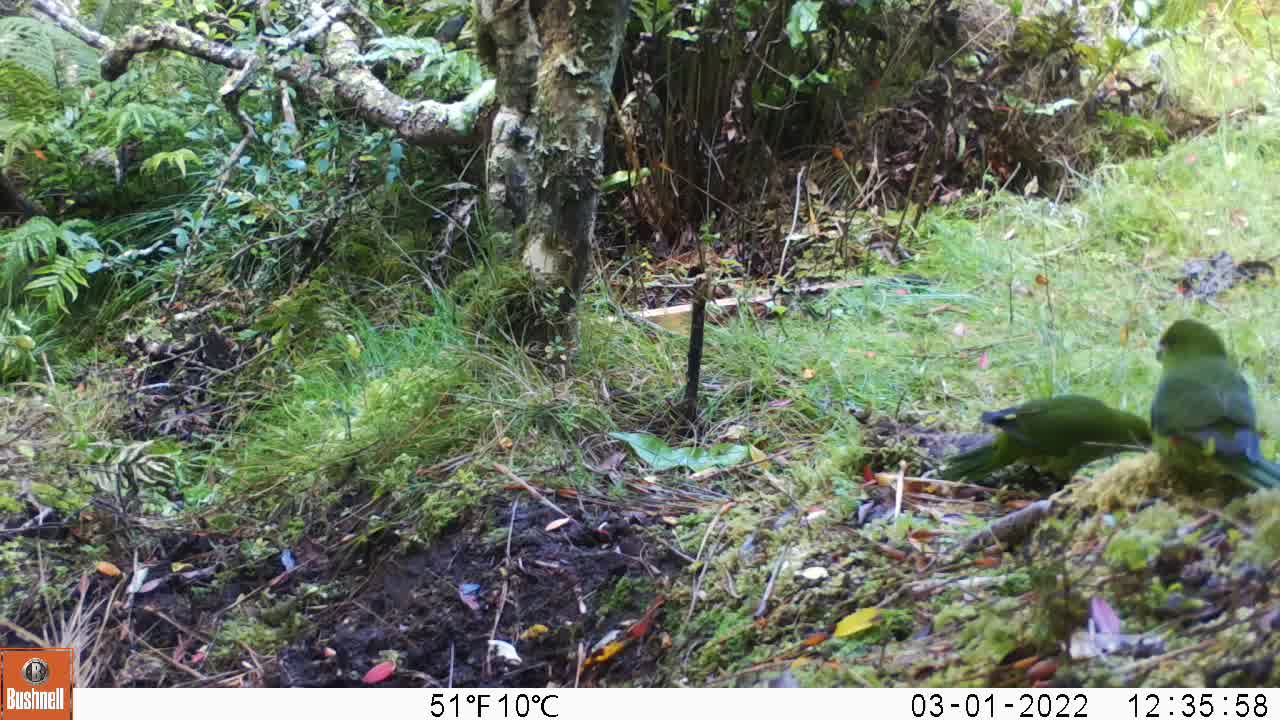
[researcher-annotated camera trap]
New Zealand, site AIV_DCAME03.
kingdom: Animalia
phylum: Chordata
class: Aves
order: Psittaciformes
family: Psittaculidae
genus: Cyanoramphus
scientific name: Cyanoramphus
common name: parakeet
Parakeet (Cyanoramphus).